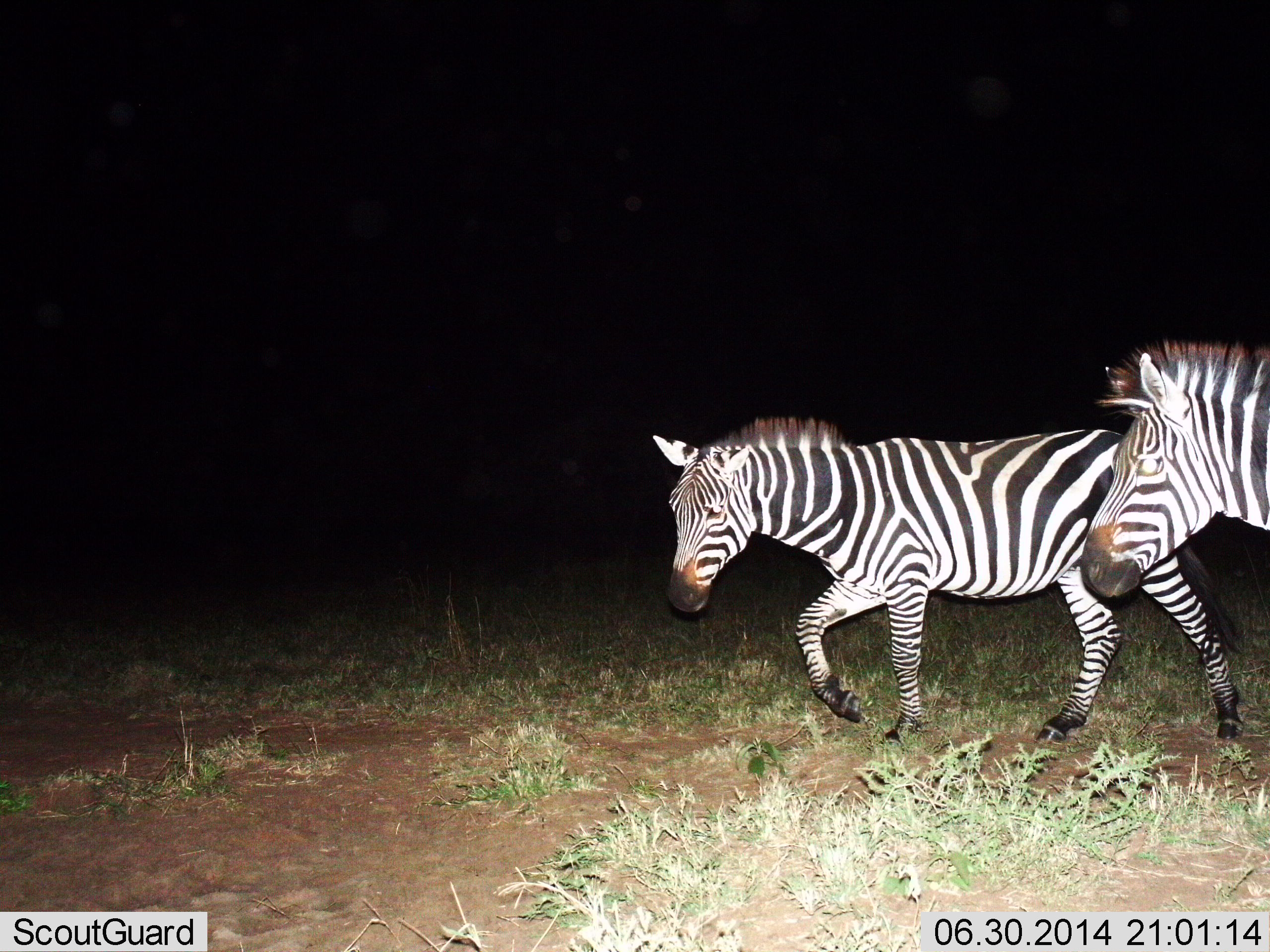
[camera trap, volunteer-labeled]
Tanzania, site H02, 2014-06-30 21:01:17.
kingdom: Animalia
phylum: Chordata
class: Mammalia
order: Perissodactyla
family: Equidae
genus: Equus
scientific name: Equus quagga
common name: plains zebra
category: zebra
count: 2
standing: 0%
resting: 0%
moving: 100%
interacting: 0%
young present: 0%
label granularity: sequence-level